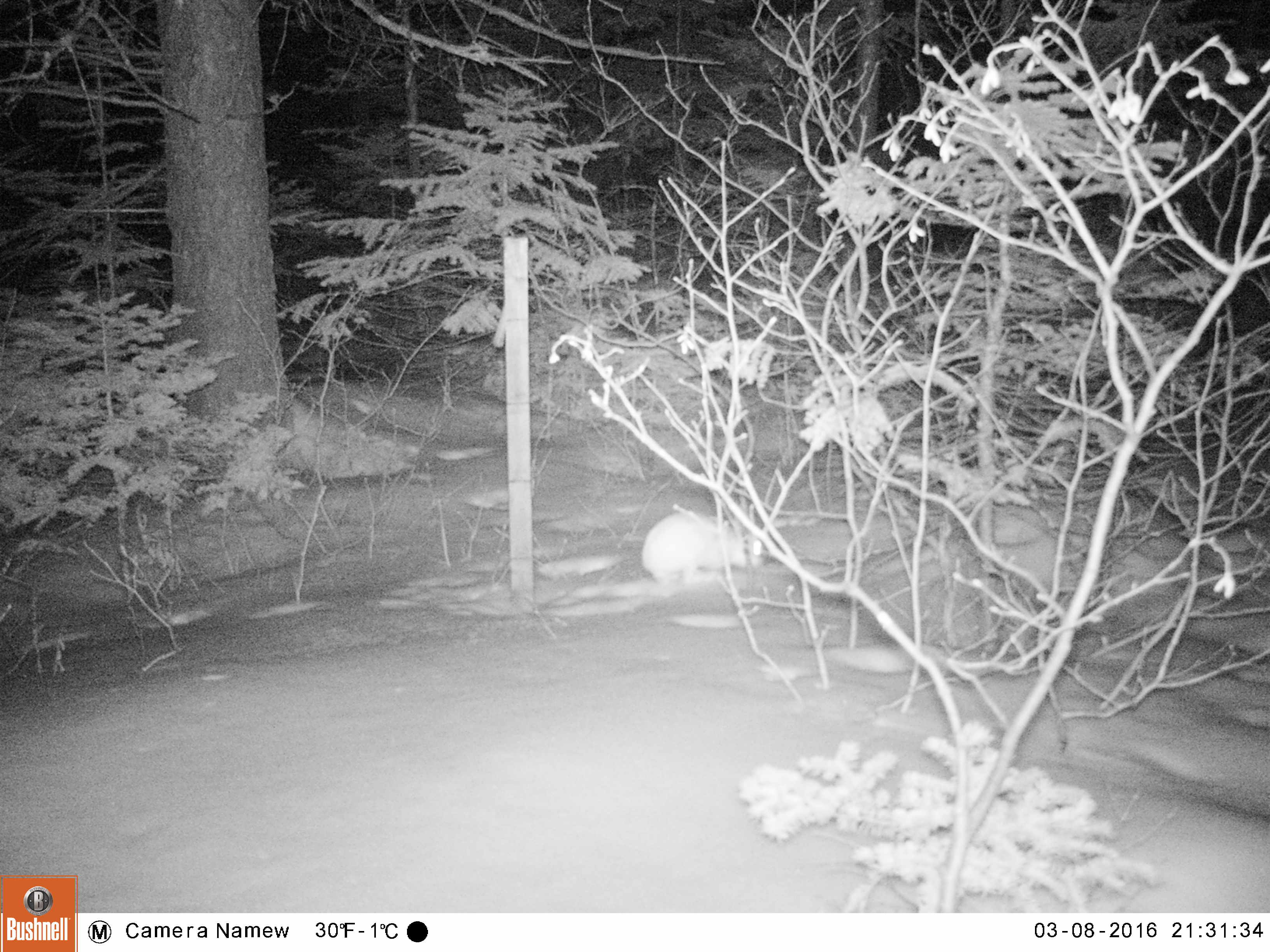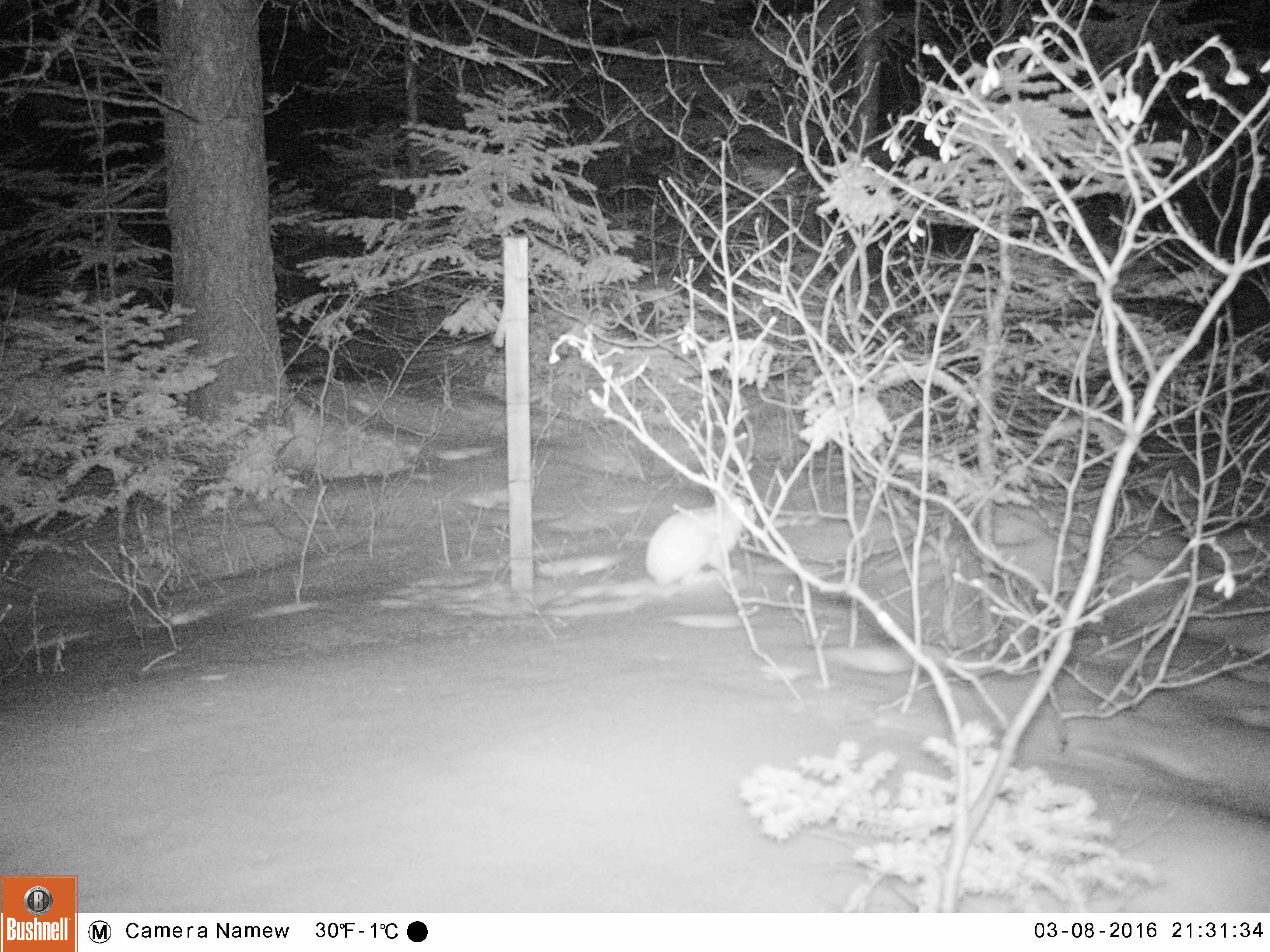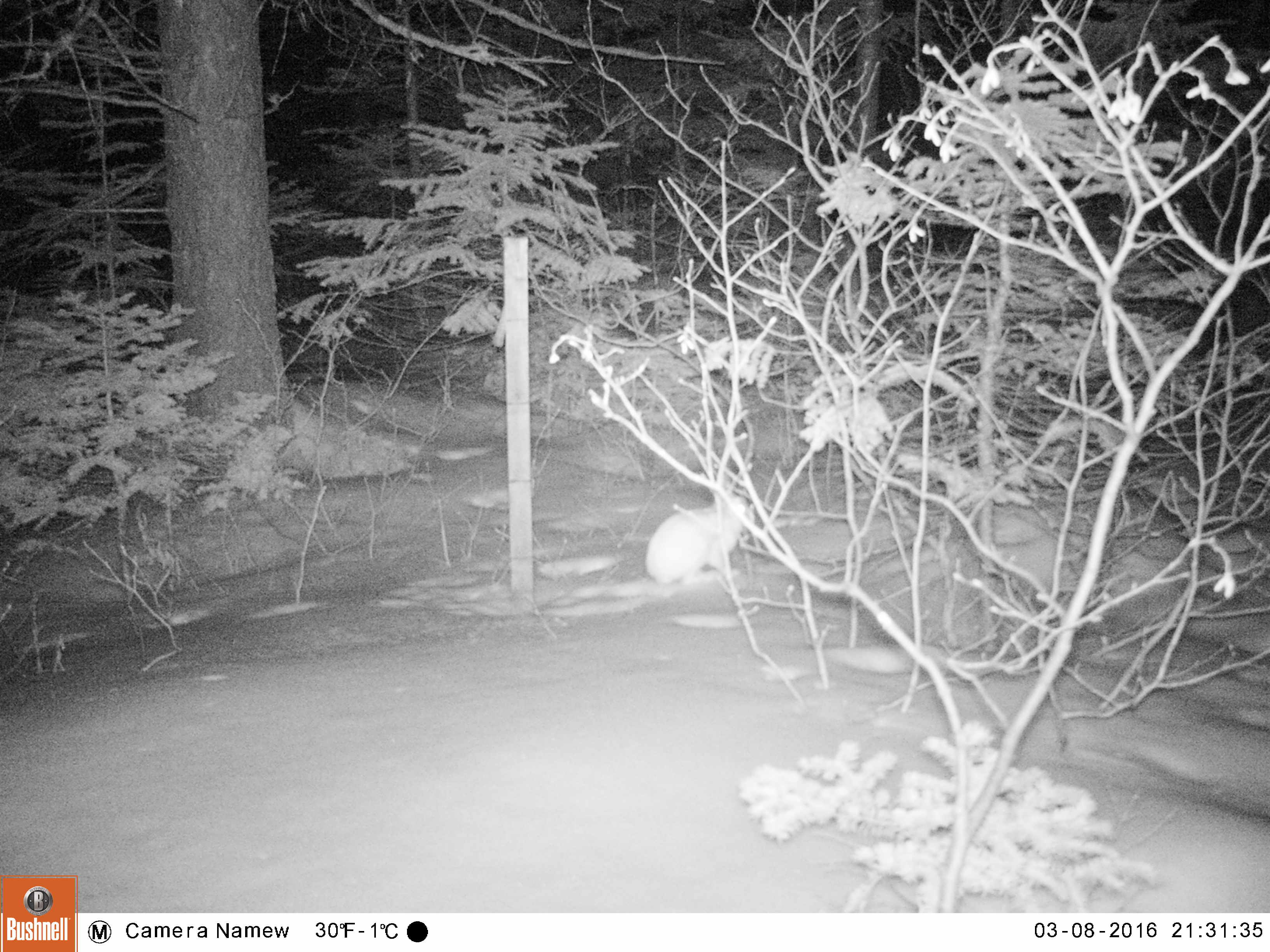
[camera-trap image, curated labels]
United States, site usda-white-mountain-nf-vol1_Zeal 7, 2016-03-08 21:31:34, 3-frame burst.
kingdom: Animalia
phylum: Chordata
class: Mammalia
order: Lagomorpha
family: Leporidae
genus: Lepus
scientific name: Lepus americanus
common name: snowshoe hare